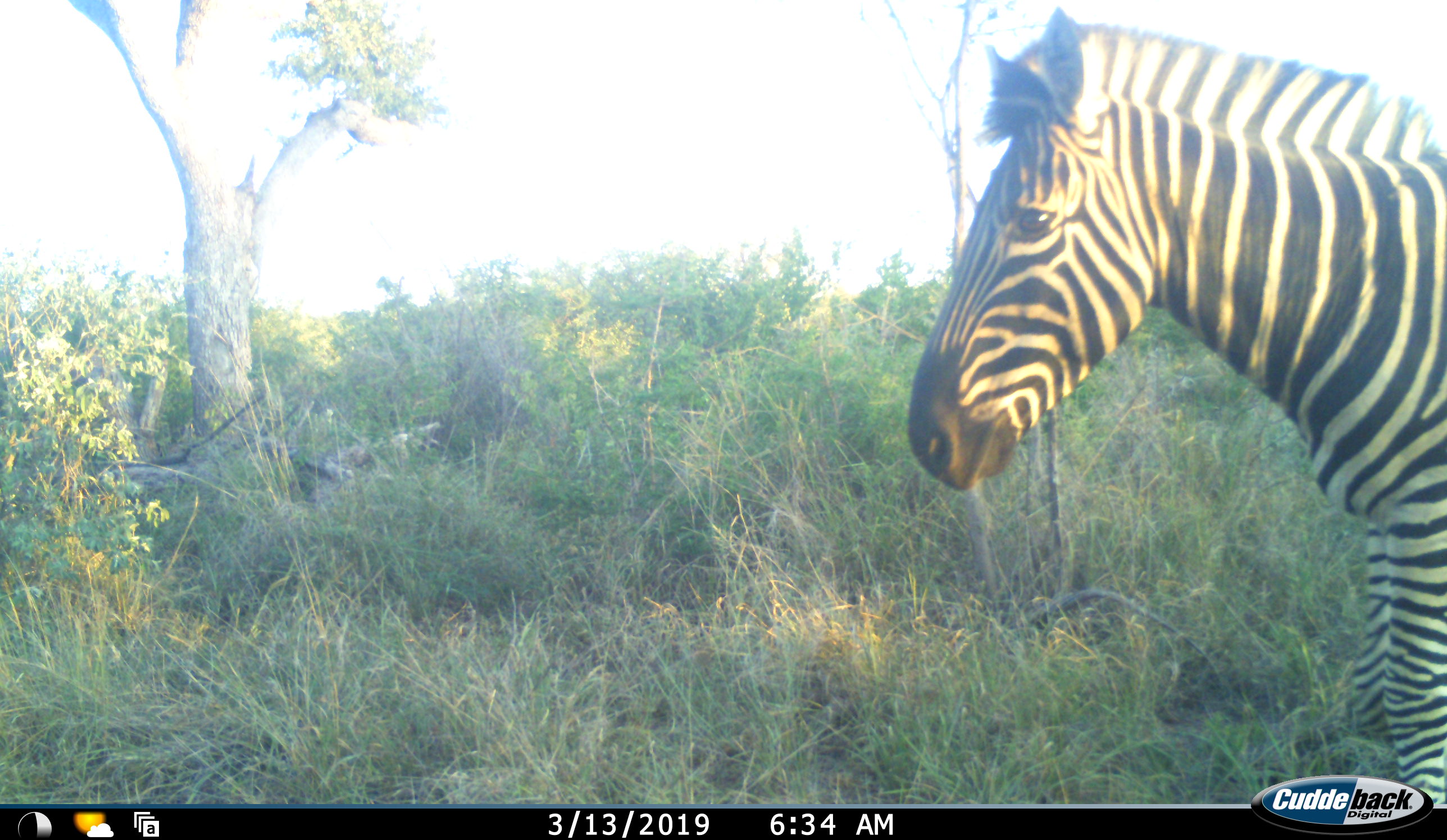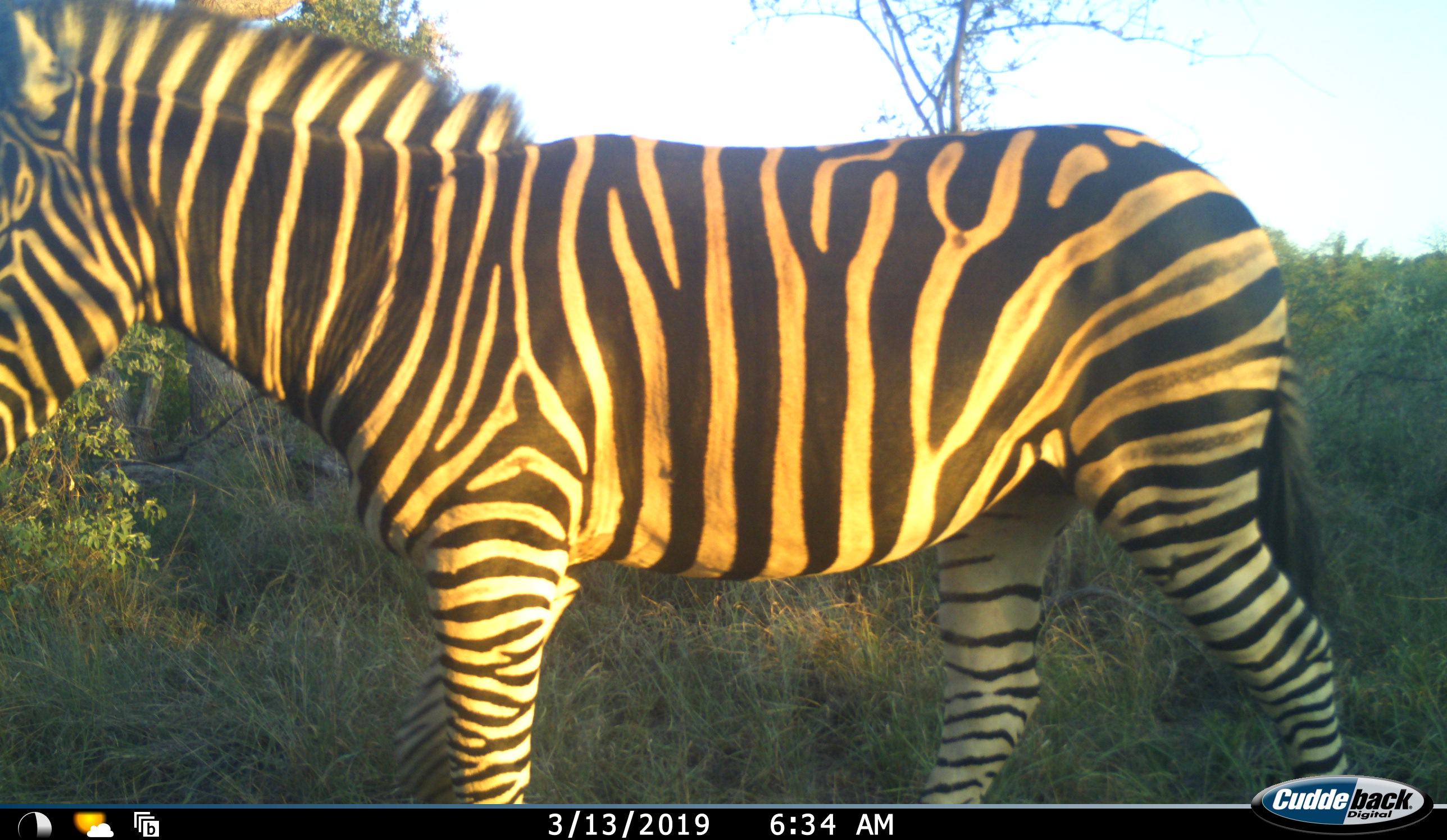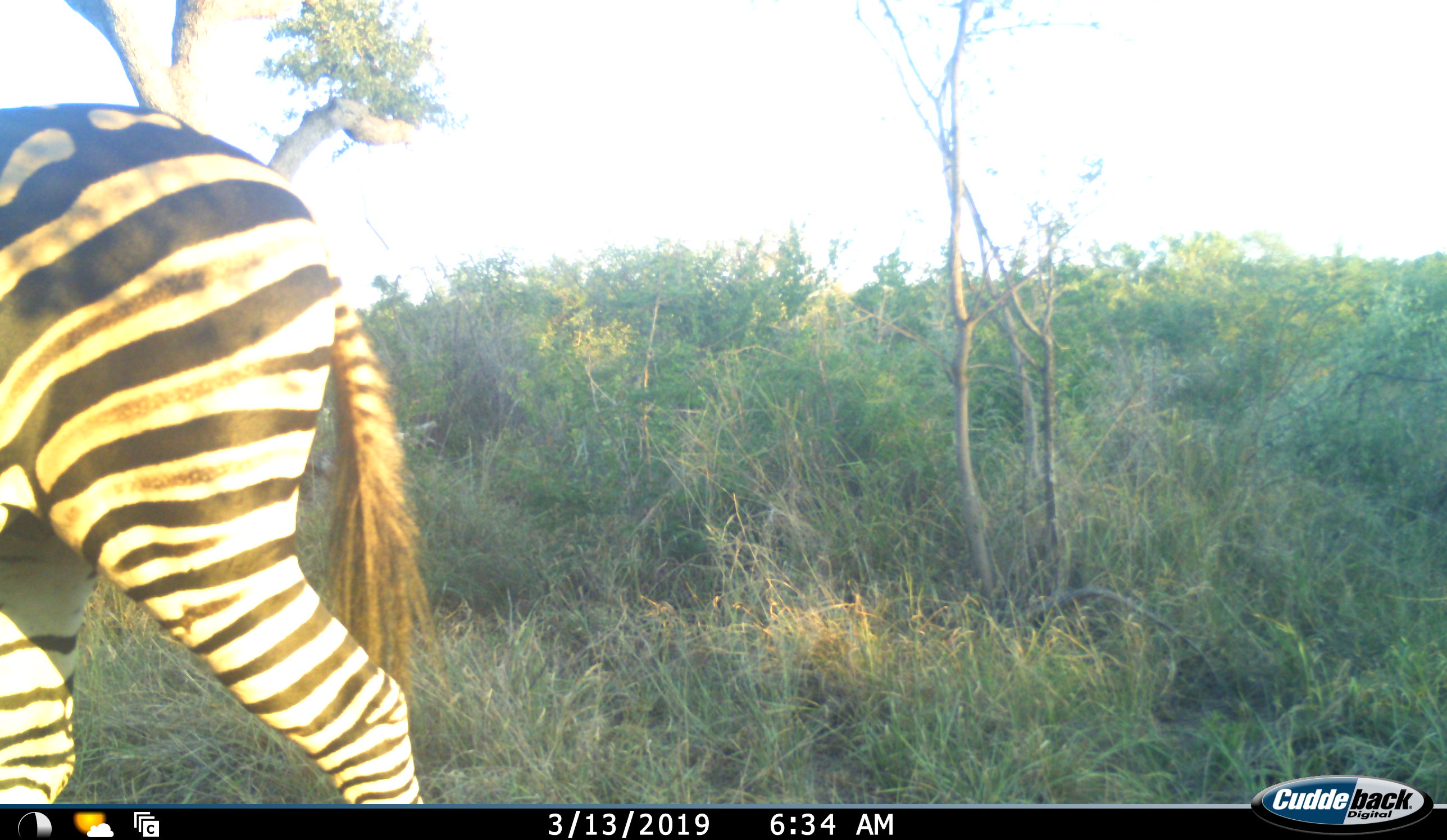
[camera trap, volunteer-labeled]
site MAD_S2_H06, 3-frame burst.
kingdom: Animalia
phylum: Chordata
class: Mammalia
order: Perissodactyla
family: Equidae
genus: Equus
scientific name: Equus quagga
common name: plains zebra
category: zebraplains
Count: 1.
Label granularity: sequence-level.